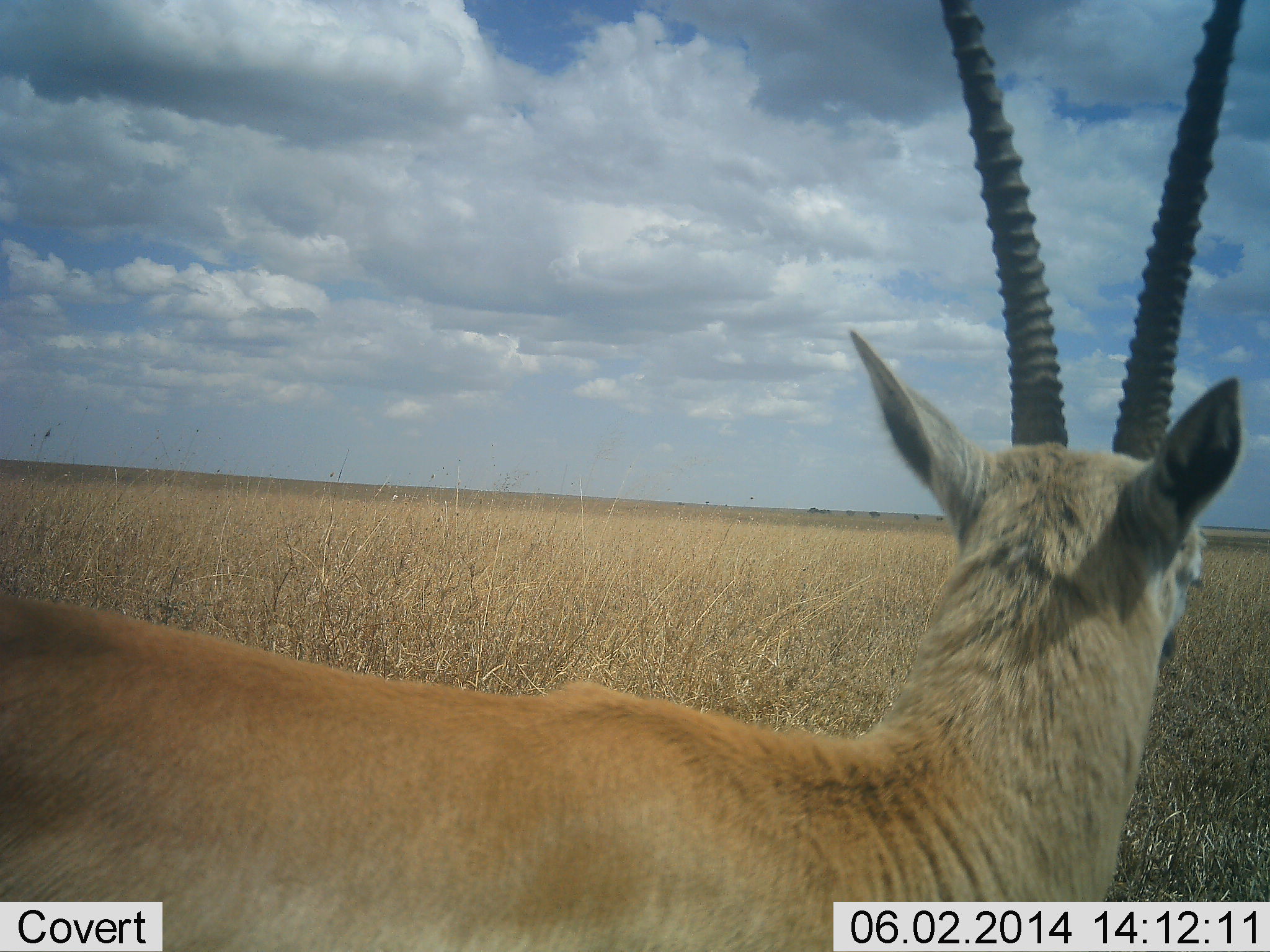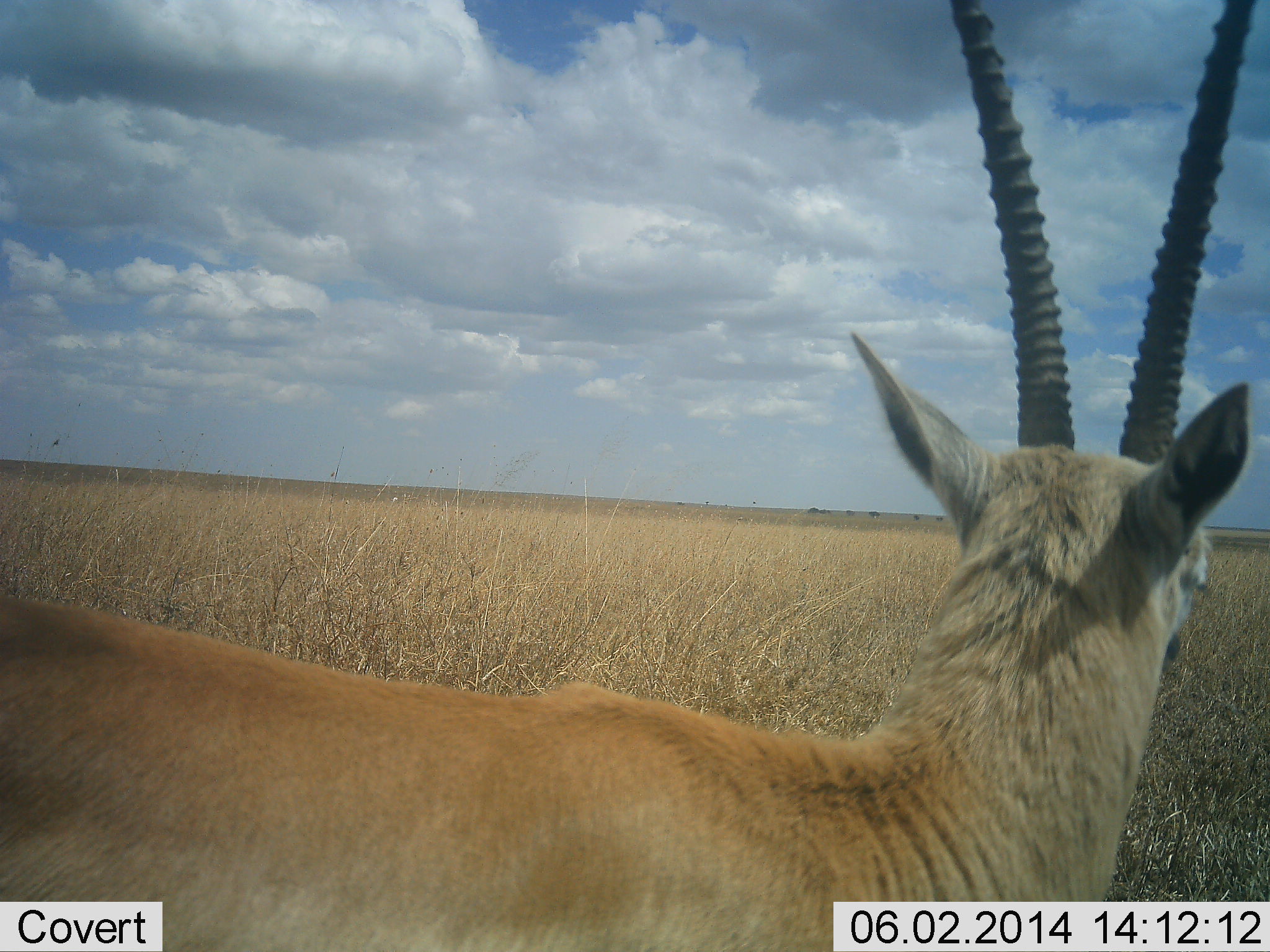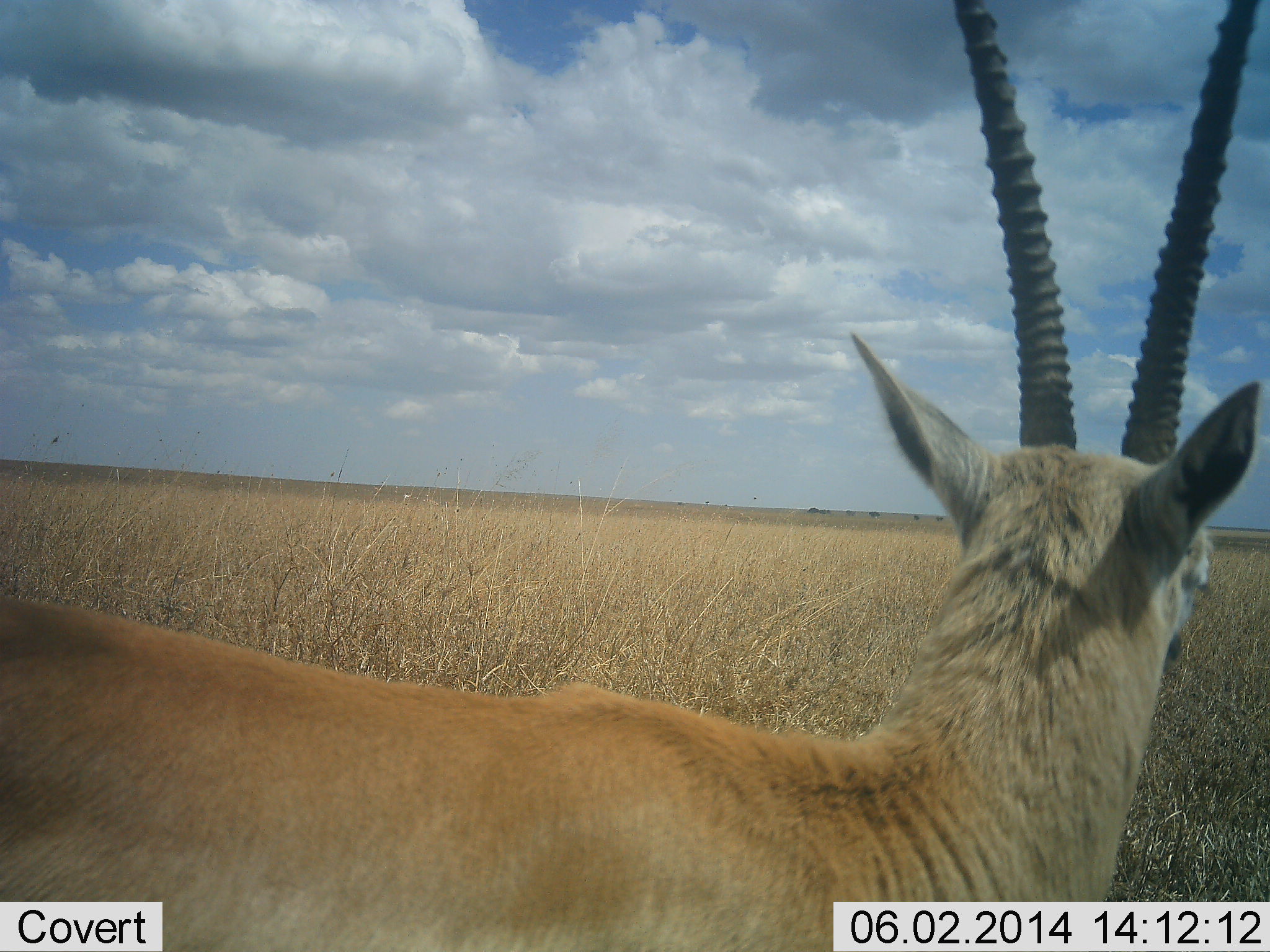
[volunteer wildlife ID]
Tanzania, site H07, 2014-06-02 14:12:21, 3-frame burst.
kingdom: Animalia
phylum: Chordata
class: Mammalia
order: Artiodactyla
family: Bovidae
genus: Nanger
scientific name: Nanger granti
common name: grant's gazelle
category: gazellegrants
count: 1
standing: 100%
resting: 0%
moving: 0%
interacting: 0%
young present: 0%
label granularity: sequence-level